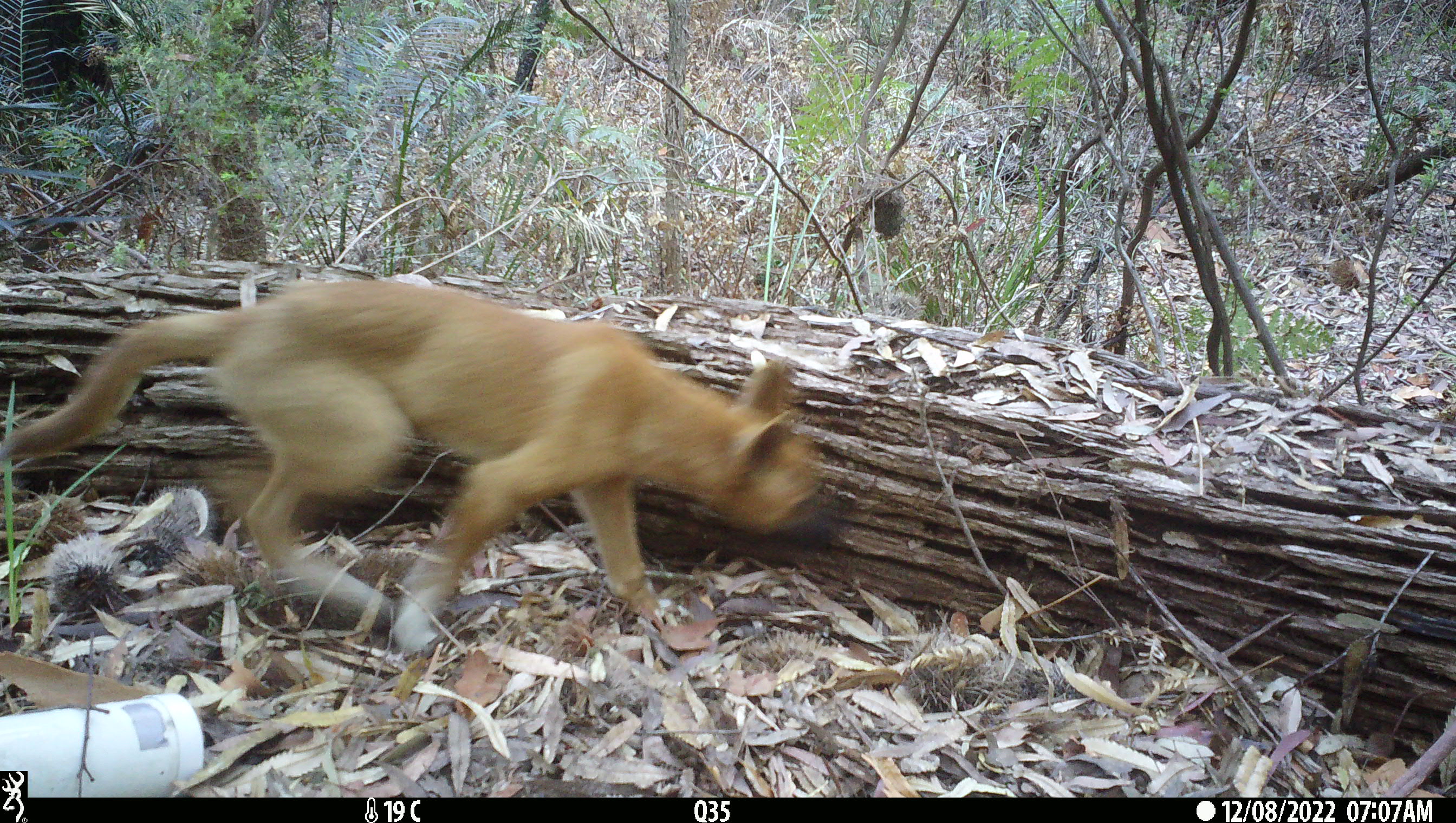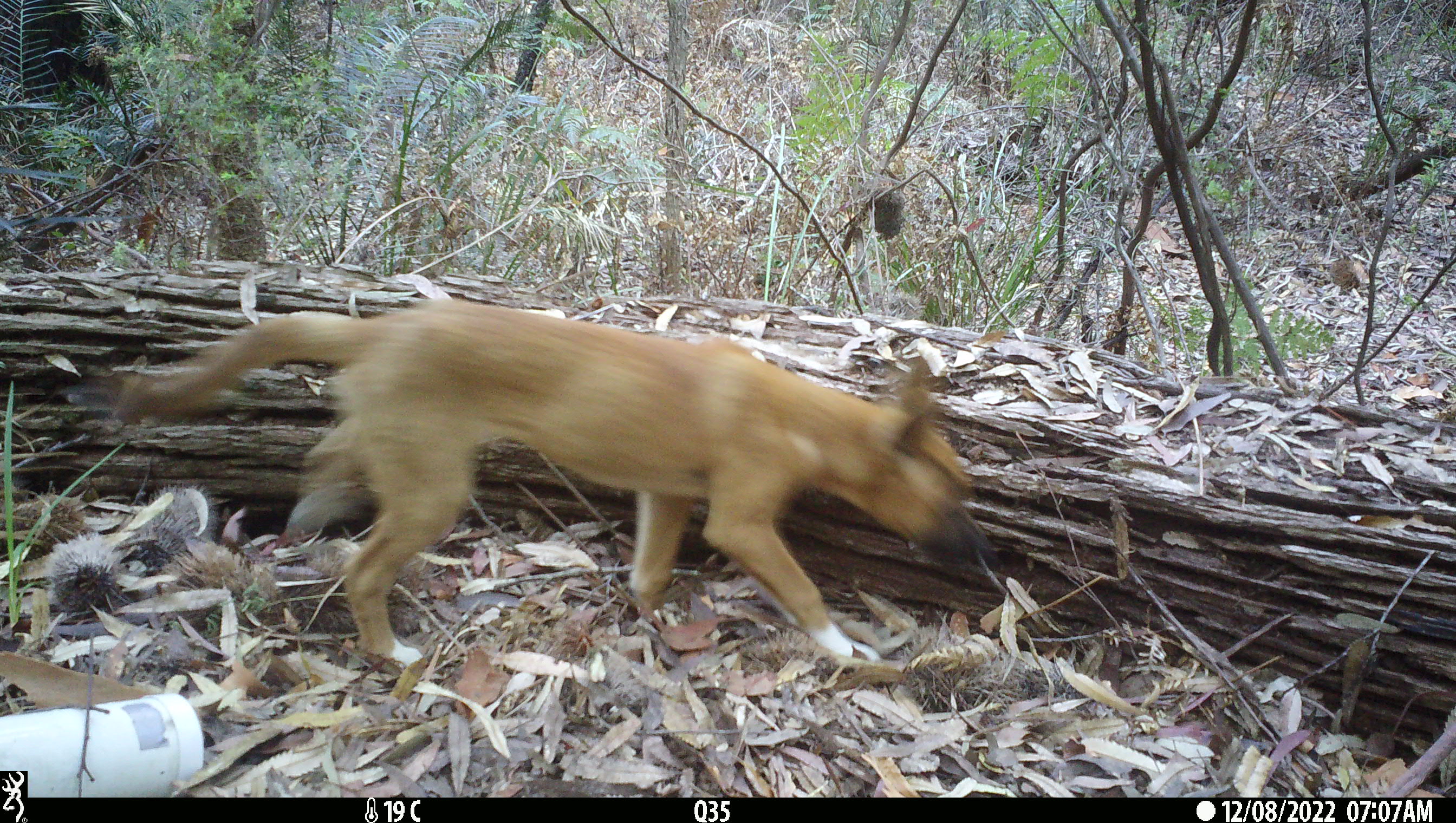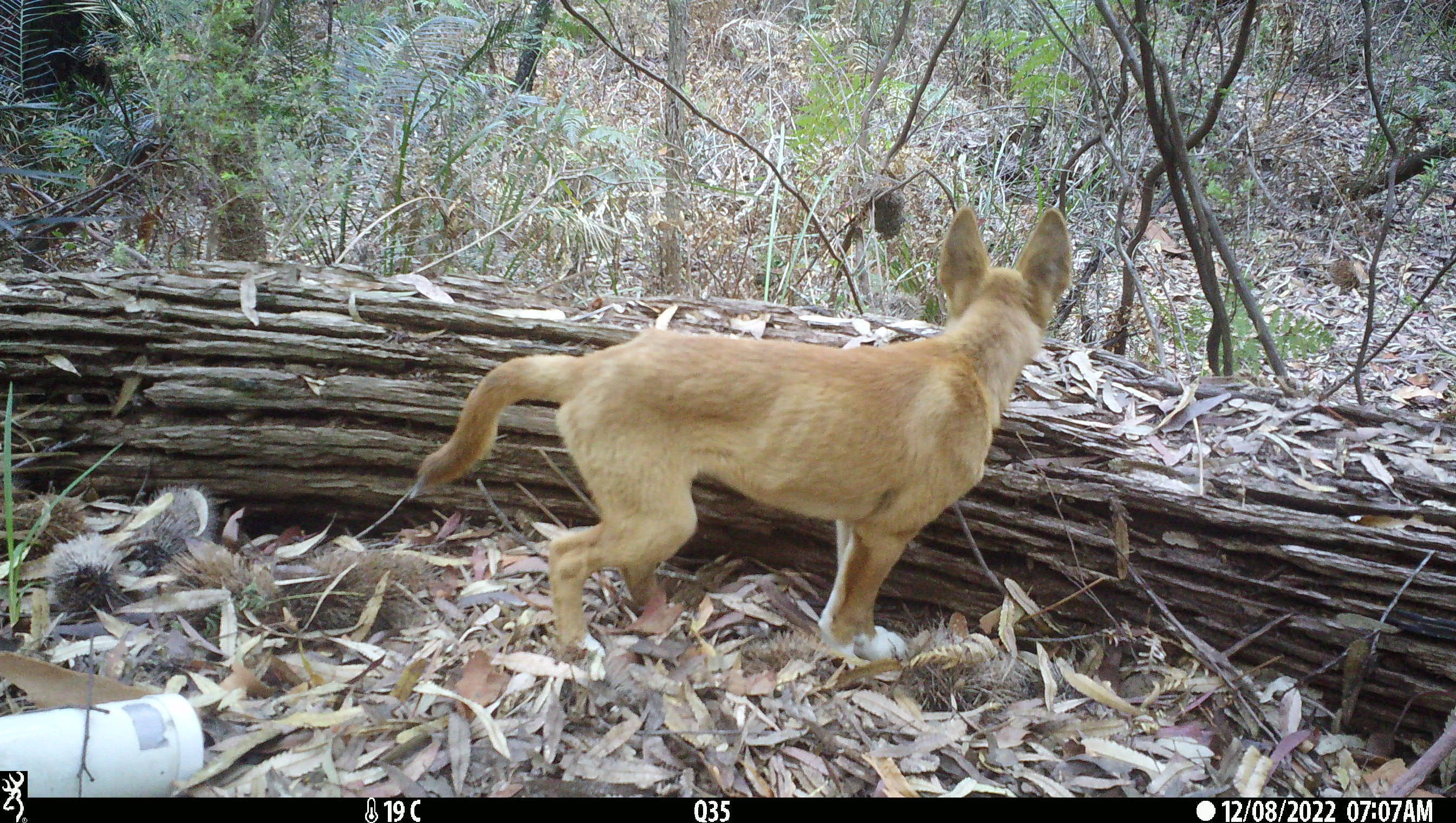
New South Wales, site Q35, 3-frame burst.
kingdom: Animalia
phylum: Chordata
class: Mammalia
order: Carnivora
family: Canidae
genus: Canis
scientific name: Canis familiaris dingo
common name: dingo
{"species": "dingo (Canis familiaris dingo)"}